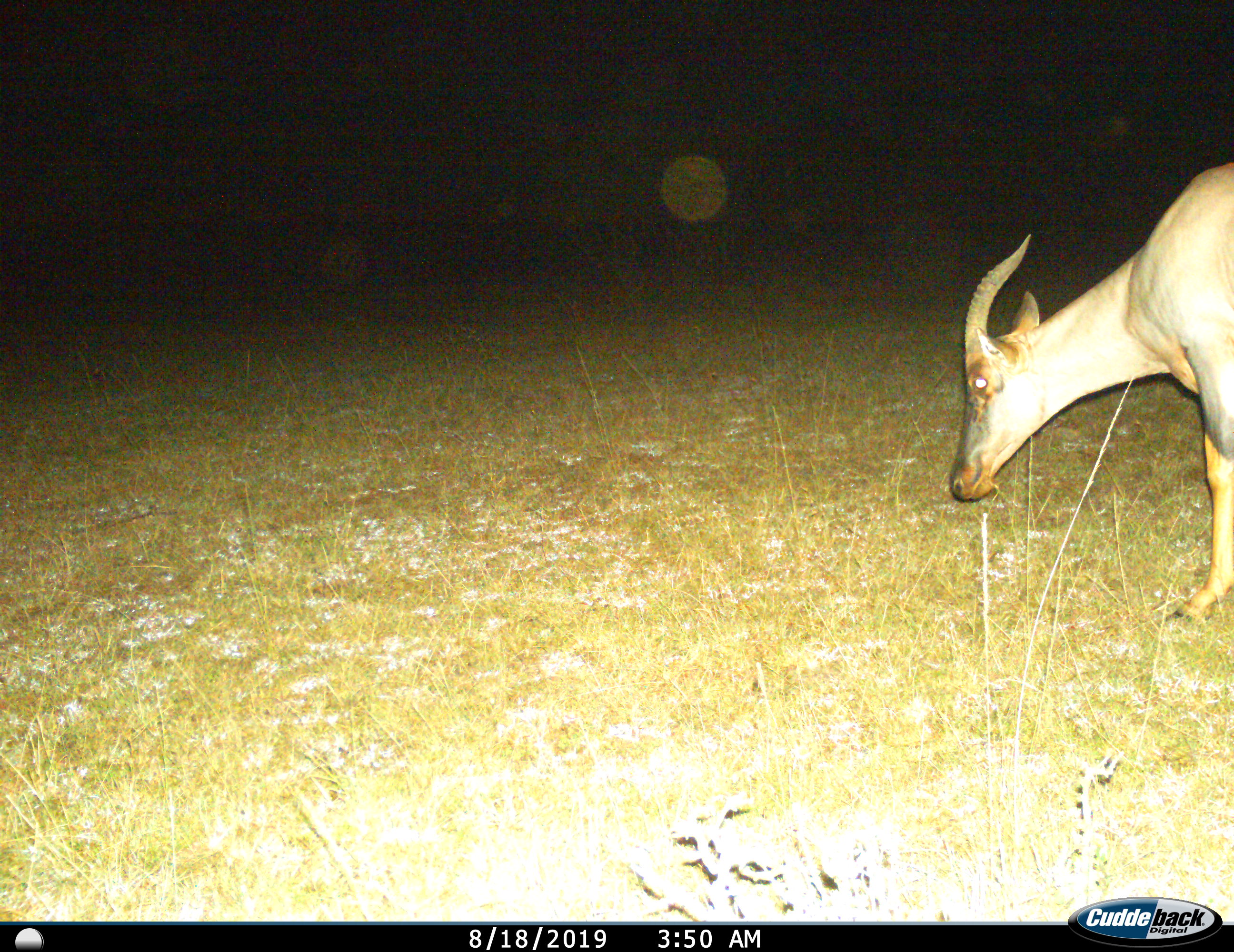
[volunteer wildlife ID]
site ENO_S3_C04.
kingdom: Animalia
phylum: Chordata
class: Mammalia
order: Artiodactyla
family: Bovidae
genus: Damaliscus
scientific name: Damaliscus lunatus jimela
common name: topi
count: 1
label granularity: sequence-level